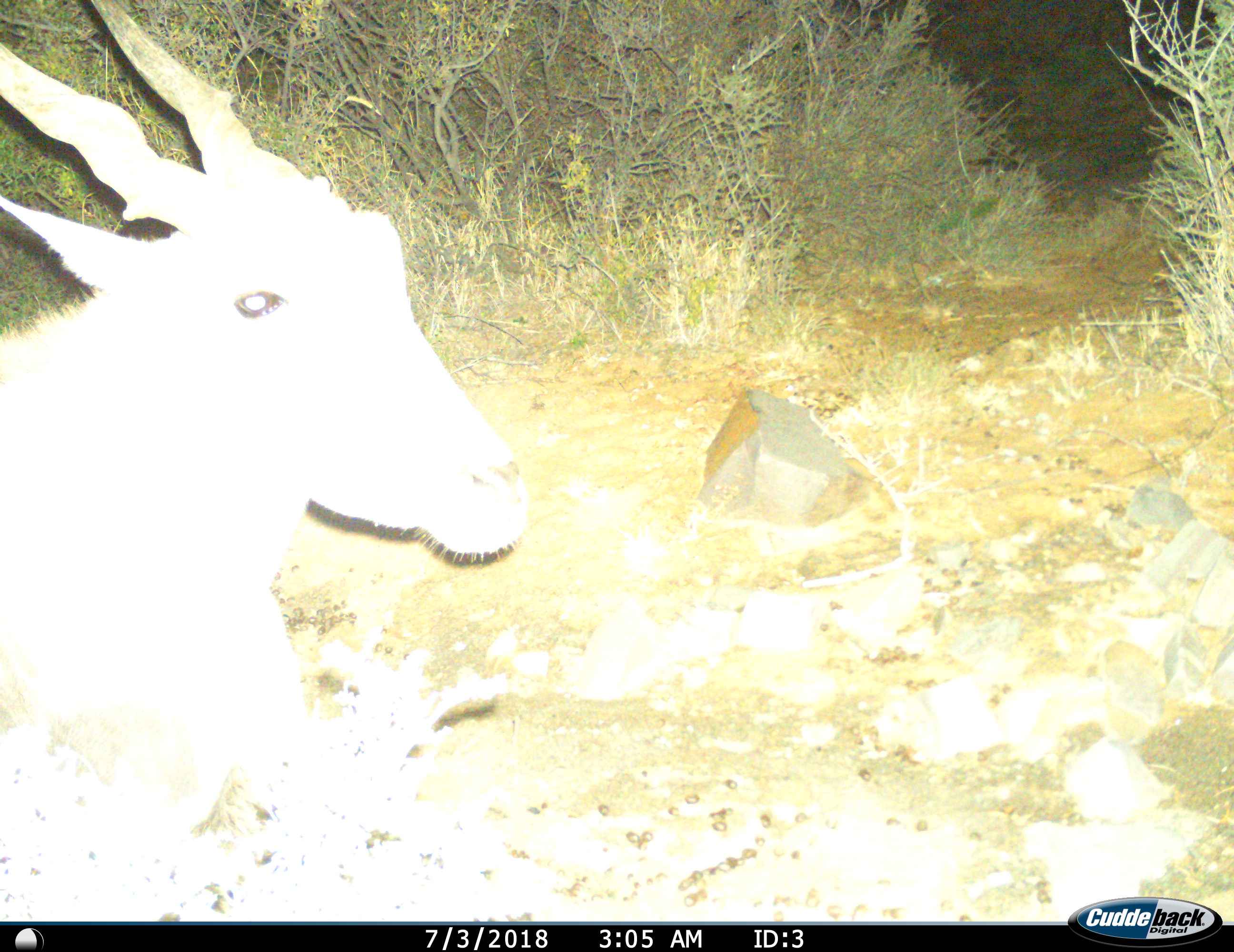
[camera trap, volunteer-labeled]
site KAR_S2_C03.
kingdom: Animalia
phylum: Chordata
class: Mammalia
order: Artiodactyla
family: Bovidae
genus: Tragelaphus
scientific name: Tragelaphus oryx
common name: eland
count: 1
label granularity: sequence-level